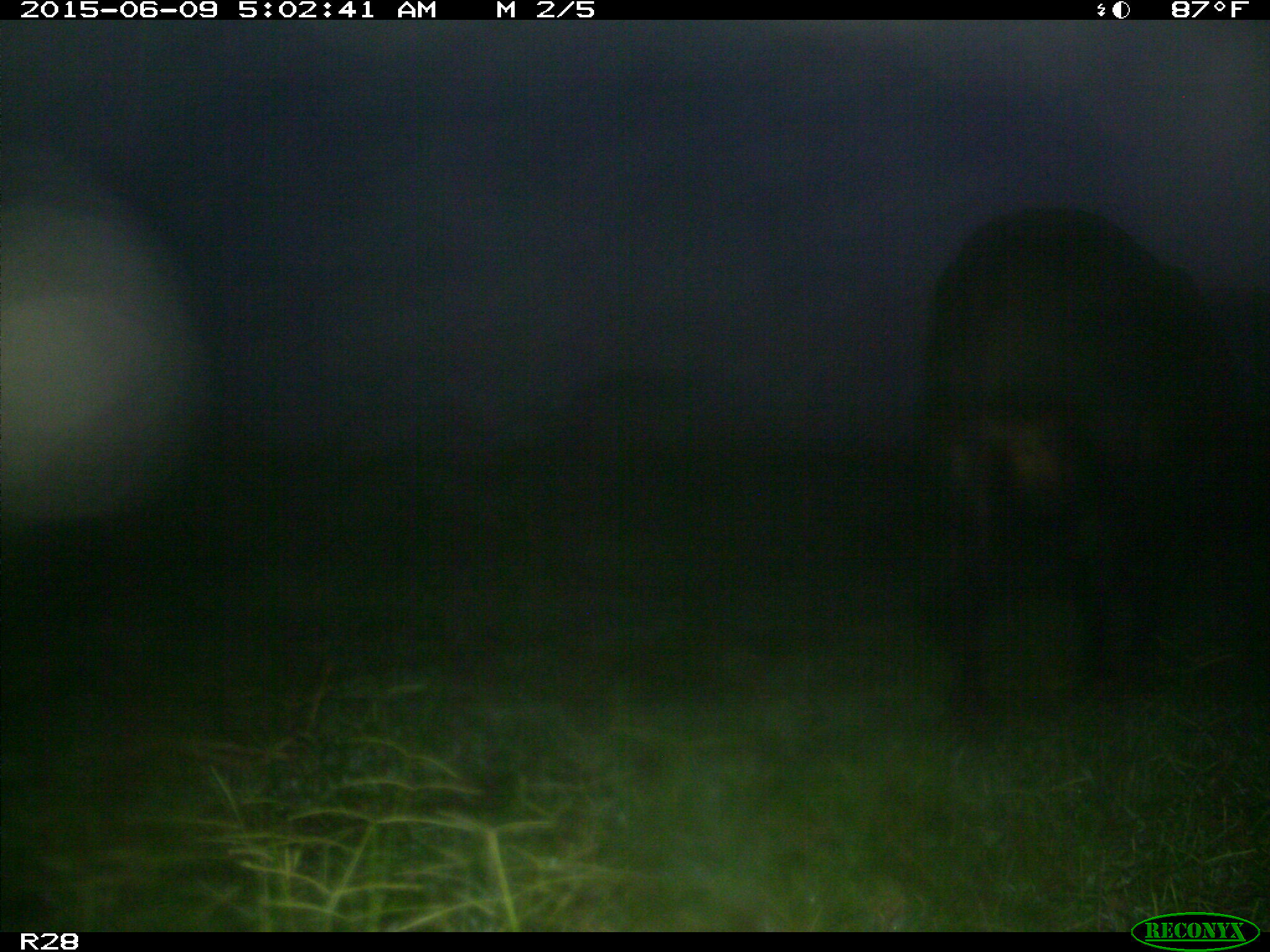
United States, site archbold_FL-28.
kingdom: Animalia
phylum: Chordata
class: Mammalia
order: Artiodactyla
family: Bovidae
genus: Bos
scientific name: Bos taurus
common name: domestic cow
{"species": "Bos taurus (domestic cow)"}